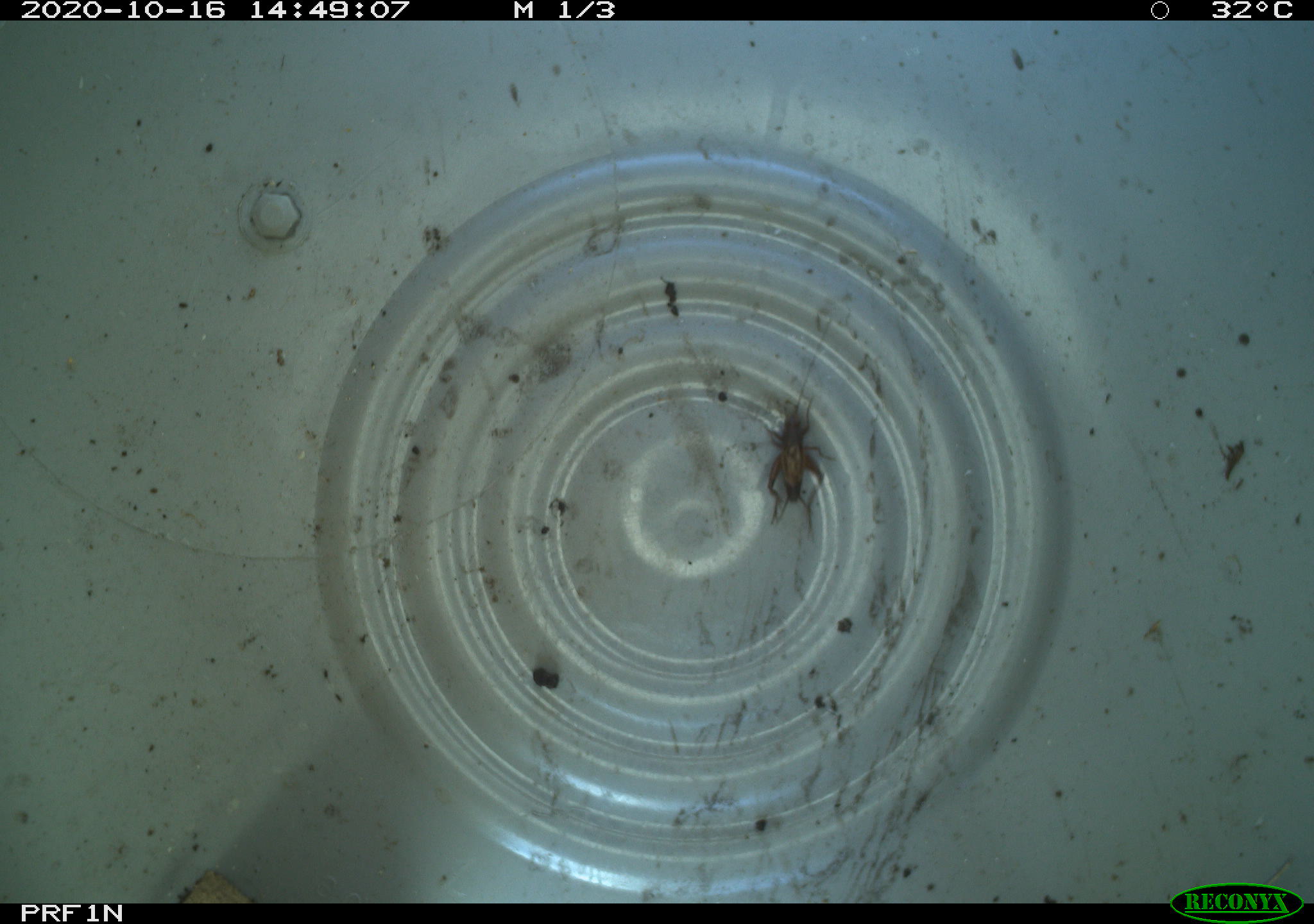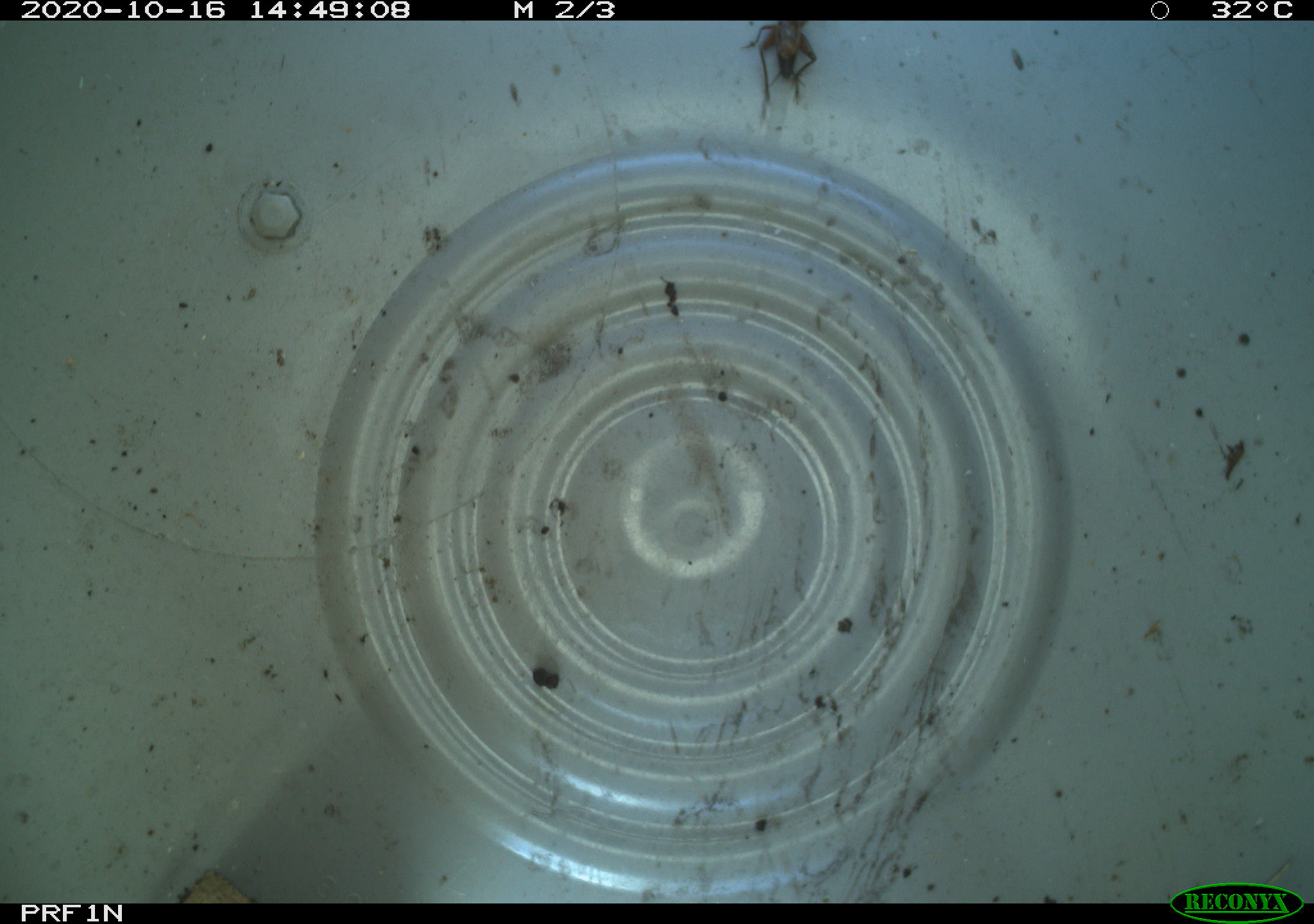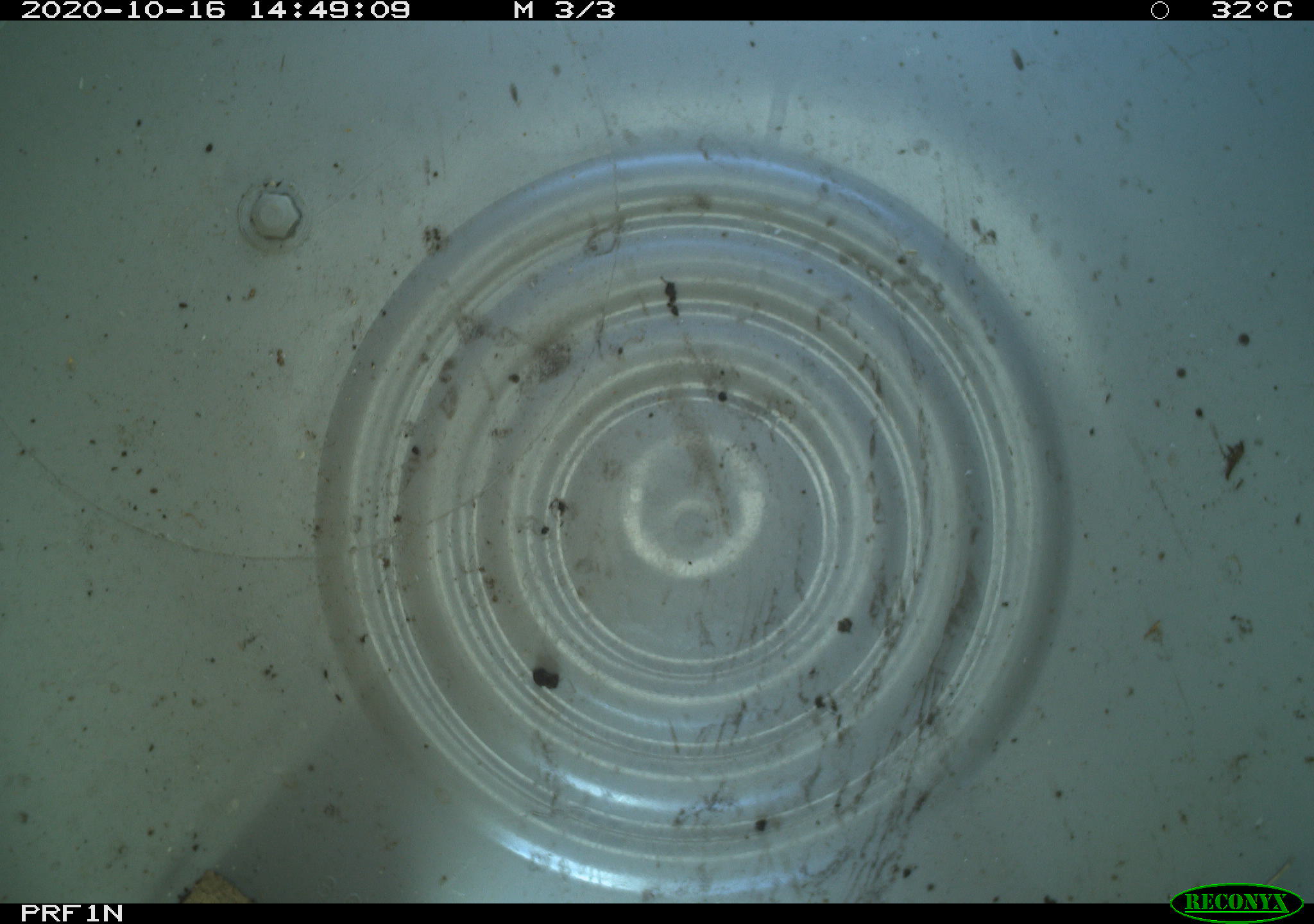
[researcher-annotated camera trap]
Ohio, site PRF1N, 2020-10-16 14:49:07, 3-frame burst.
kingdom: Animalia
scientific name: Animalia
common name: animal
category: invertebrate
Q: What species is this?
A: Invertebrate (animal) (Animalia).